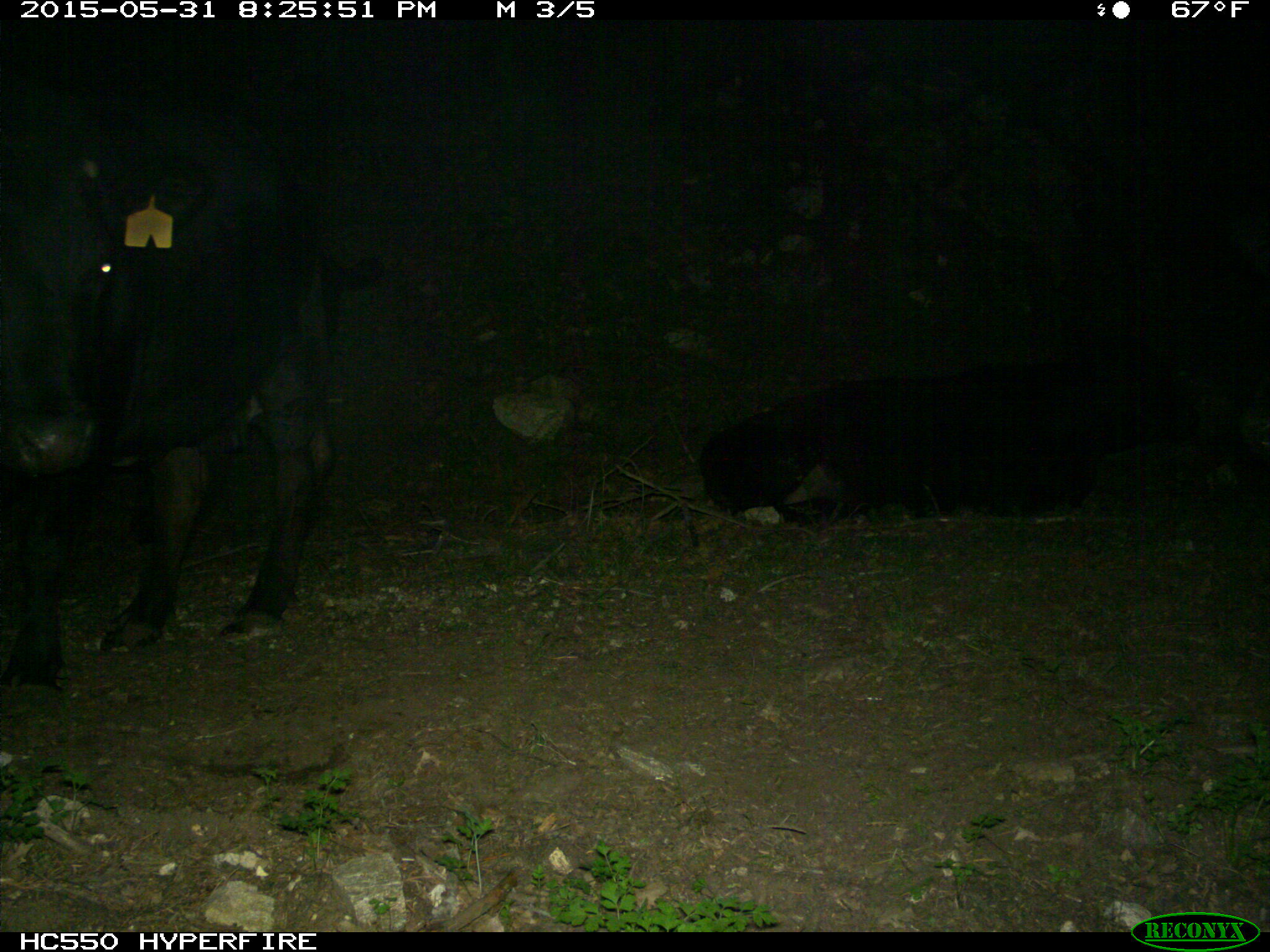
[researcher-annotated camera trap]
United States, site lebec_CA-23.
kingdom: Animalia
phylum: Chordata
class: Mammalia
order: Artiodactyla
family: Bovidae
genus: Bos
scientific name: Bos taurus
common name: domestic cow